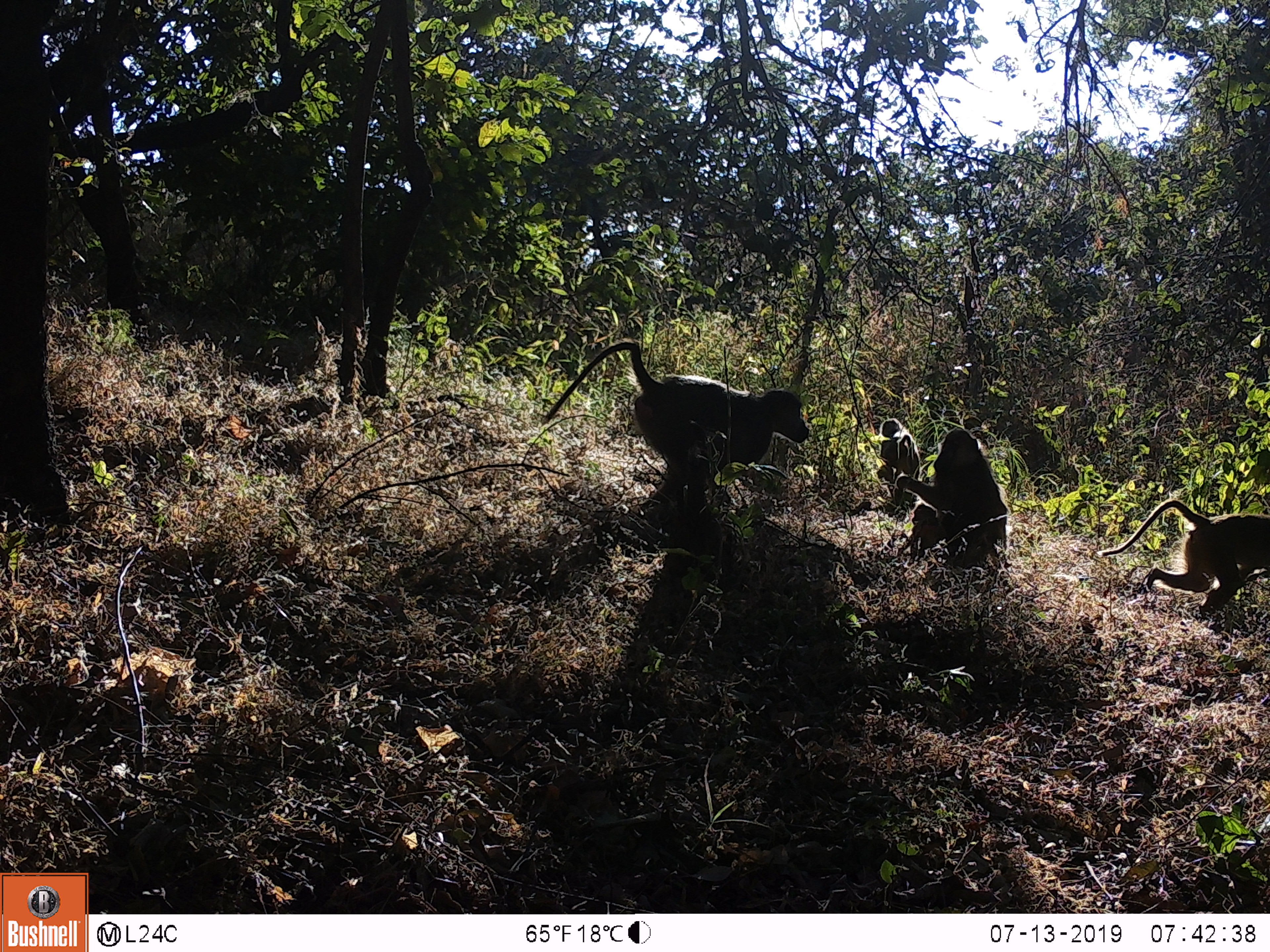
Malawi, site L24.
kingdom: Animalia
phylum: Chordata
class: Mammalia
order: Primates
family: Cercopithecidae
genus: Papio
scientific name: Papio cynocephalus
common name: yellow baboon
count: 4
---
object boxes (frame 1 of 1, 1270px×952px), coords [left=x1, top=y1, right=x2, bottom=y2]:
yellow baboon: [left=542, top=326, right=815, bottom=532]; [left=1097, top=484, right=1269, bottom=631]; [left=898, top=427, right=1017, bottom=581]; [left=872, top=413, right=917, bottom=495]